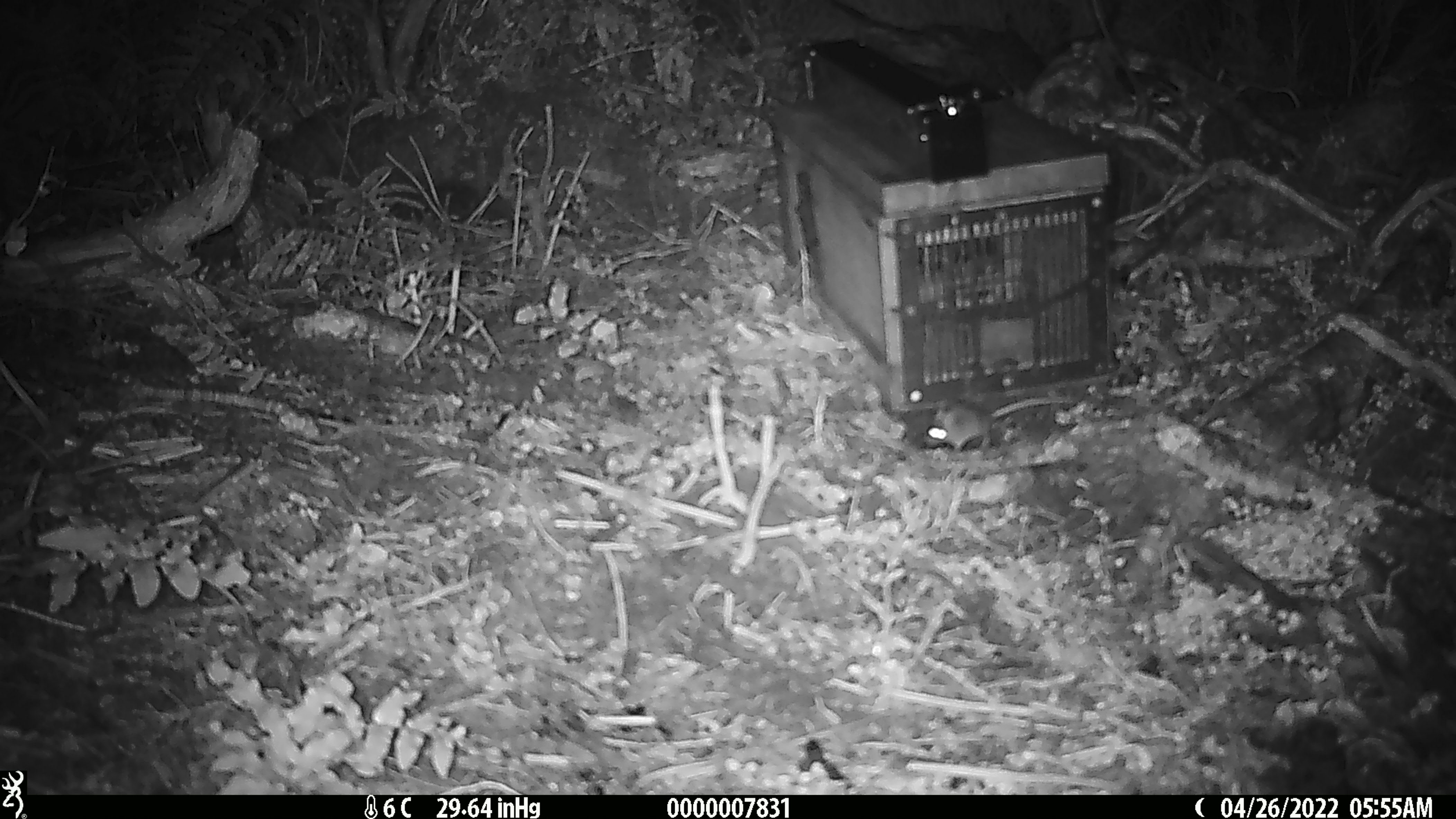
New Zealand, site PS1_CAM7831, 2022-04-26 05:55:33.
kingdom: Animalia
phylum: Chordata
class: Mammalia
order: Rodentia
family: Muridae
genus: Mus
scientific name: Mus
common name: mouse